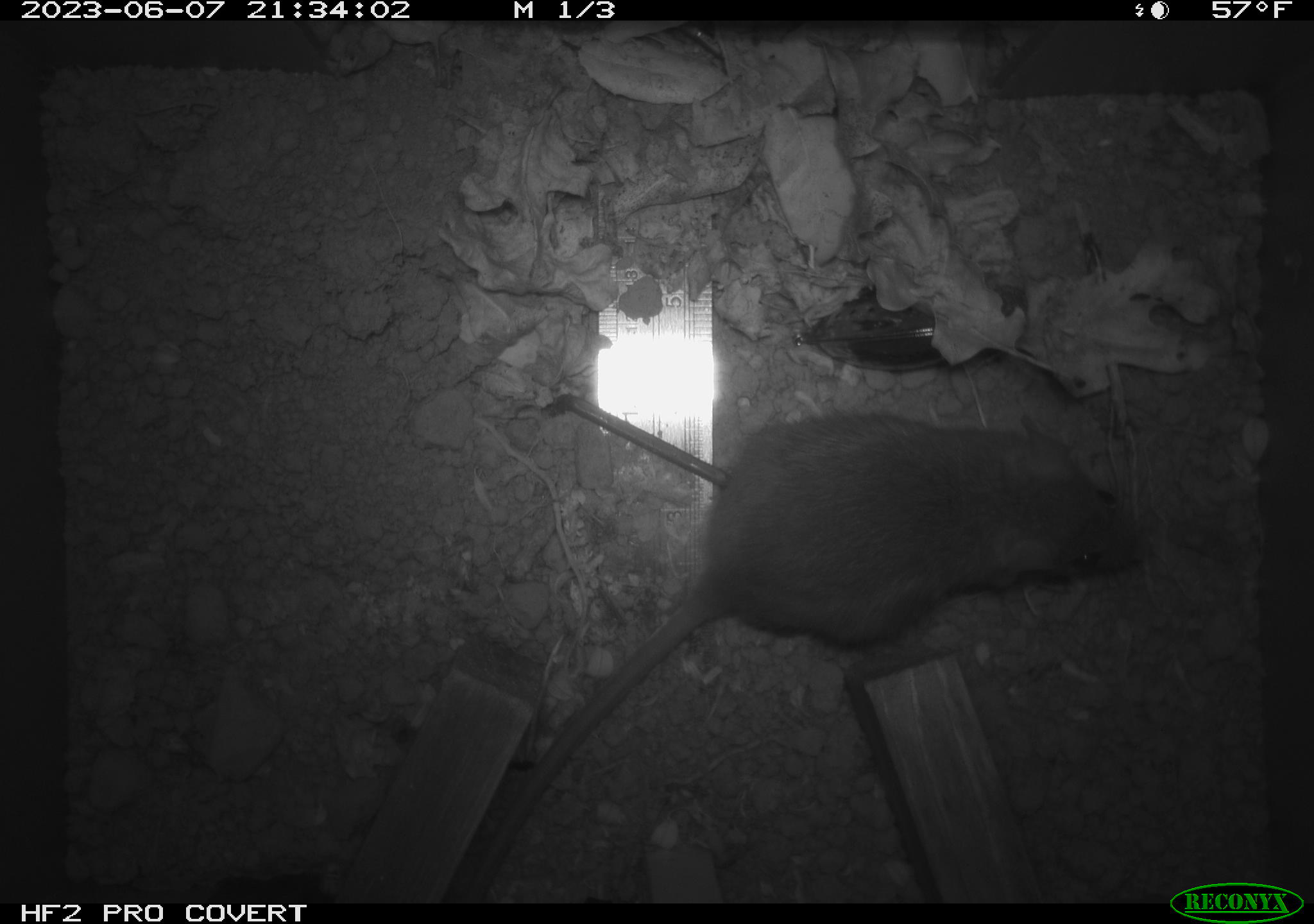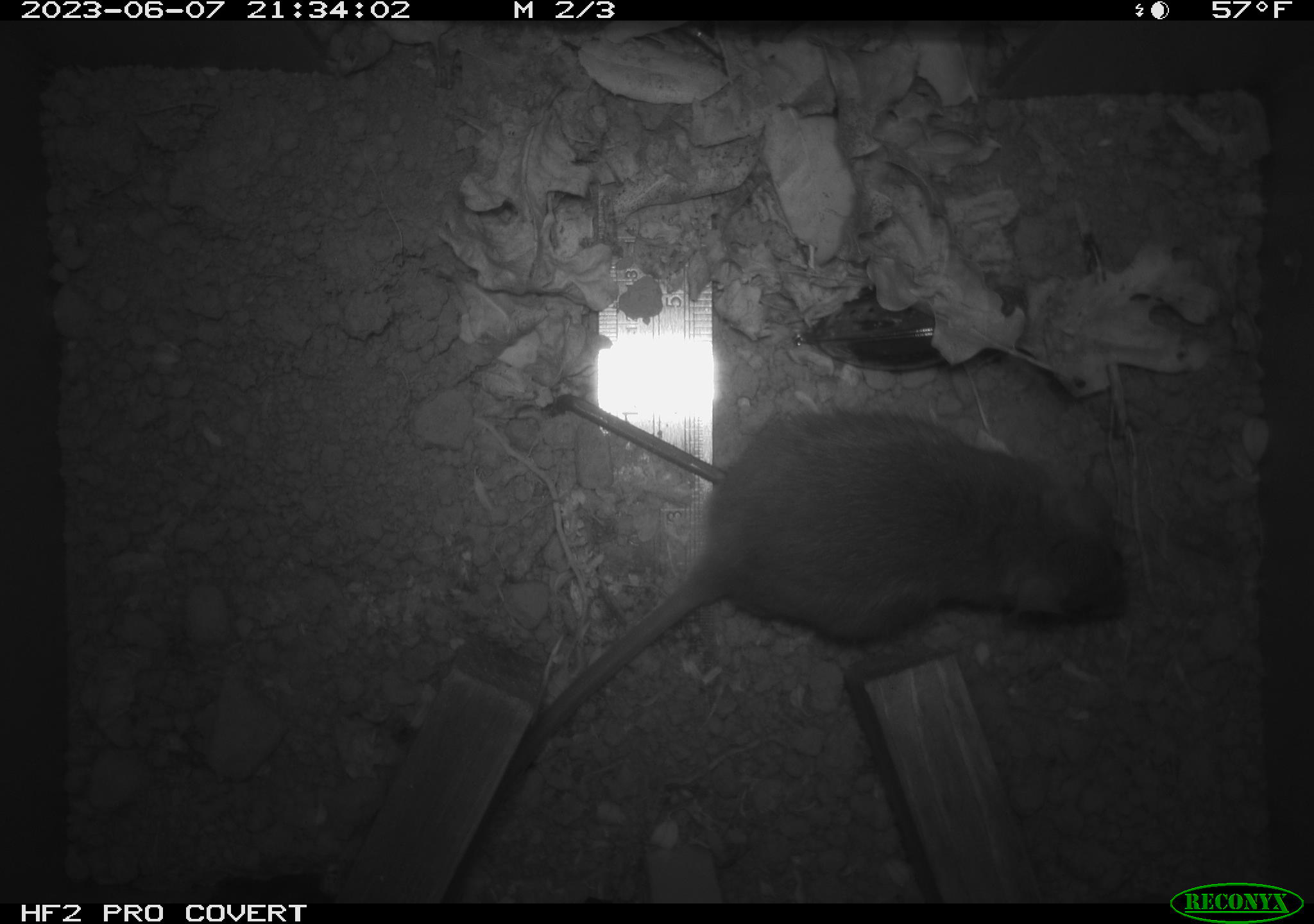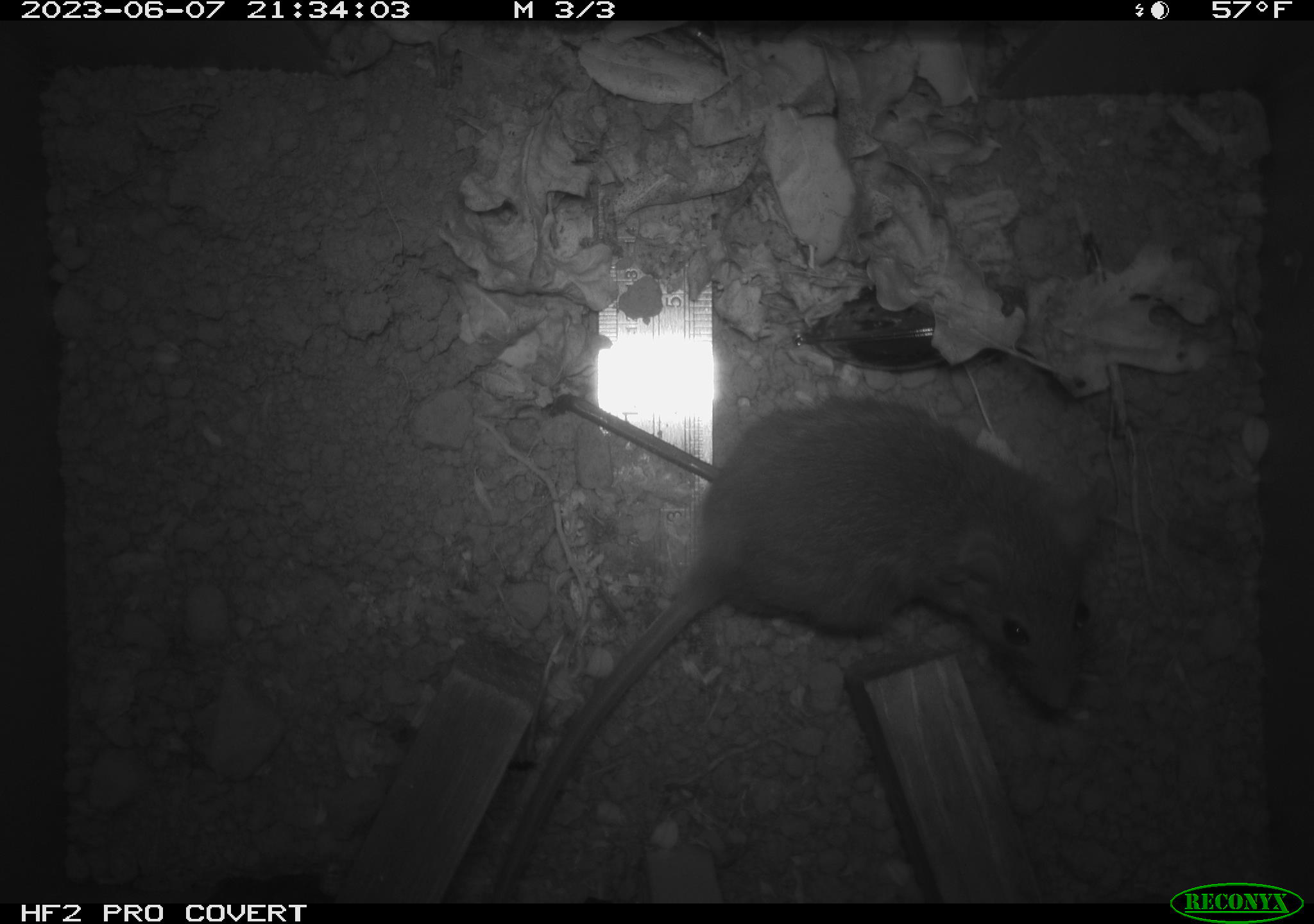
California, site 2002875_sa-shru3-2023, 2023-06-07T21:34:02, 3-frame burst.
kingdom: Animalia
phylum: Chordata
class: Mammalia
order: Rodentia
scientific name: Rodentia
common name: mouse species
Mouse species (Rodentia).